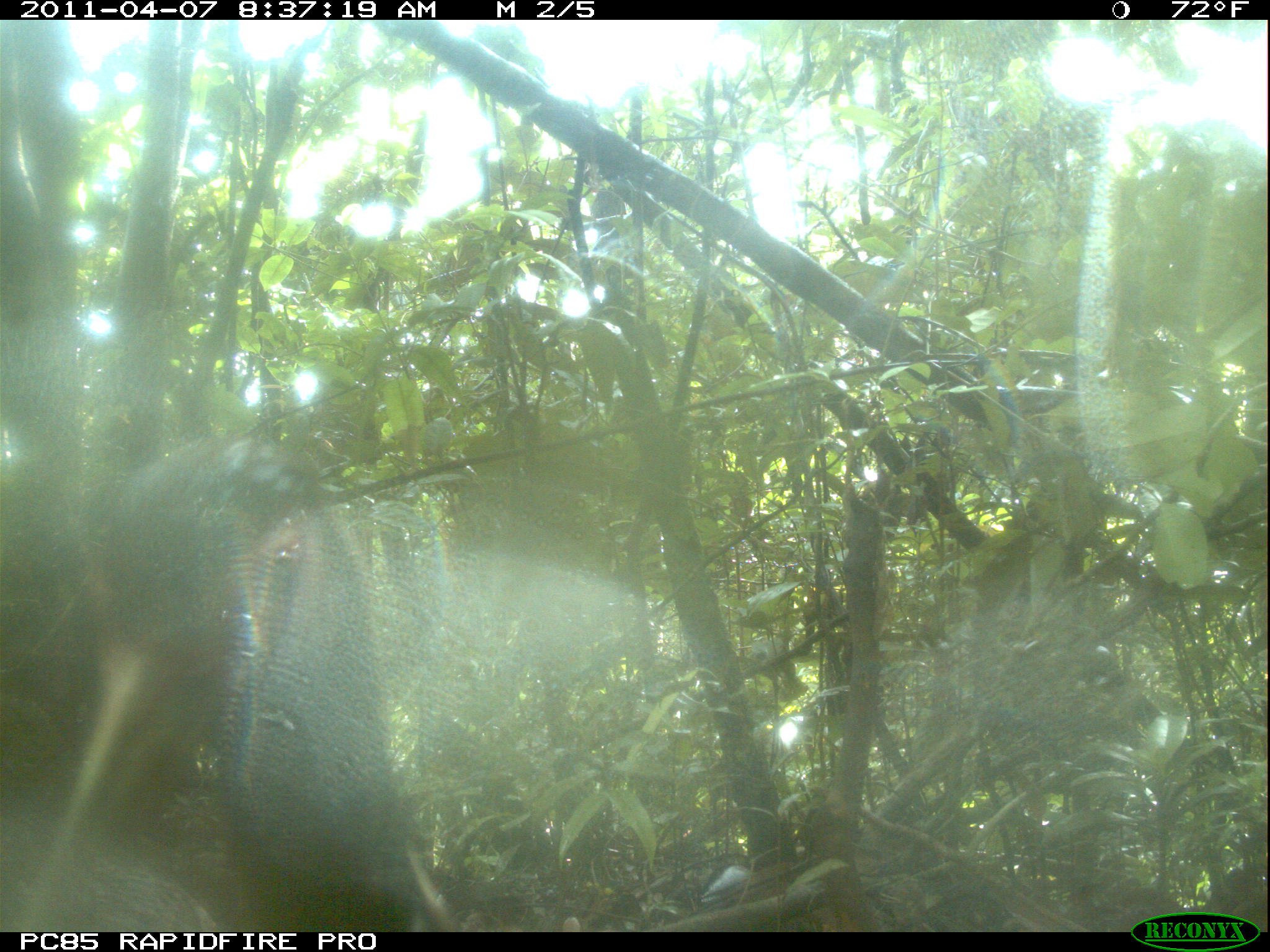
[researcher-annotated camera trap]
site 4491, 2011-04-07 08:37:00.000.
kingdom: Animalia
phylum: Chordata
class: Aves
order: Pelecaniformes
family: Threskiornithidae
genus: Lophotibis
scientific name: Lophotibis cristata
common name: madagascan ibis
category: lophotibis cristataa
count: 2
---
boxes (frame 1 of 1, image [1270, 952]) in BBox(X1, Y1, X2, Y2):
lophotibis cristataa: BBox(0, 429, 416, 932)